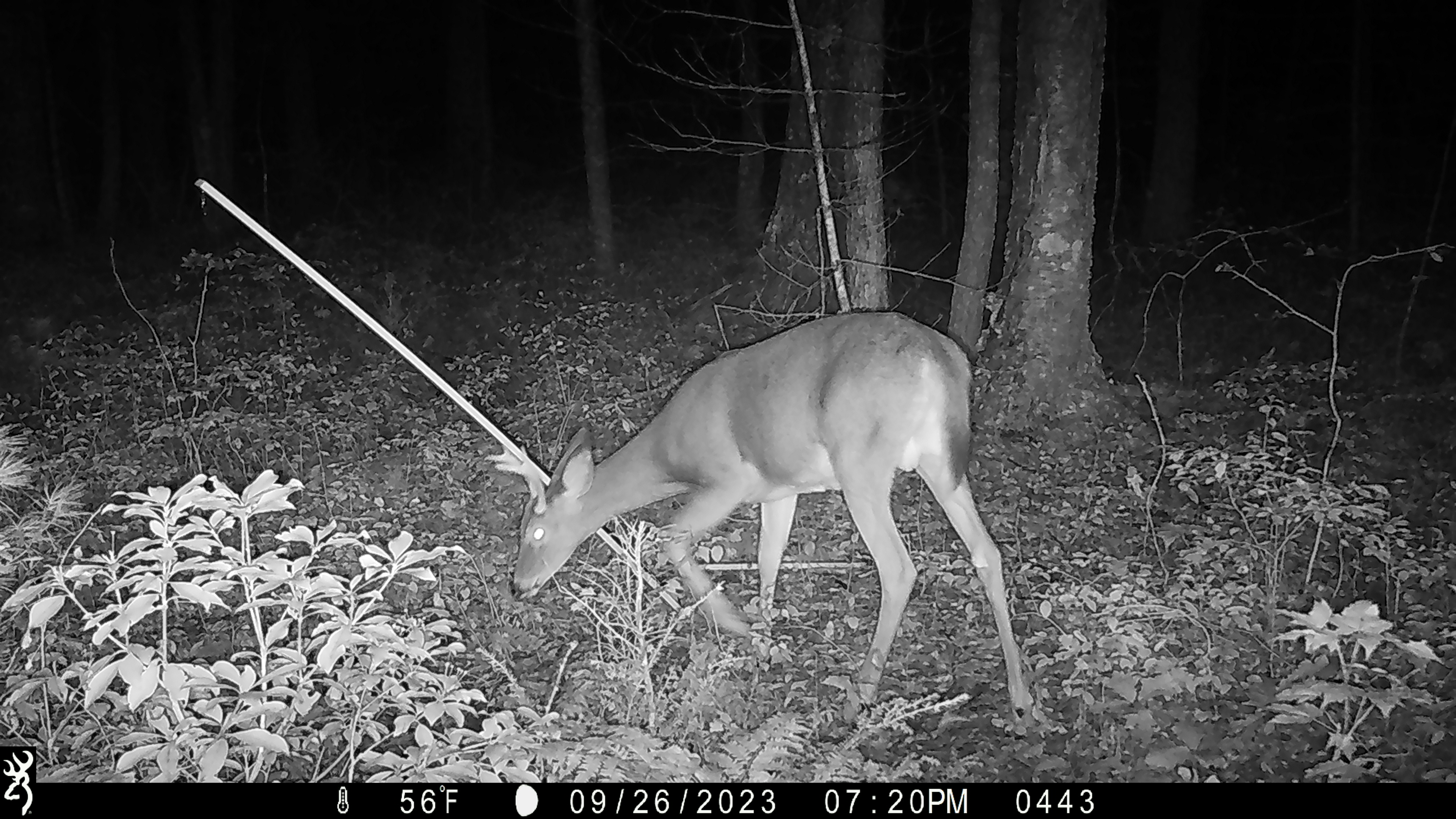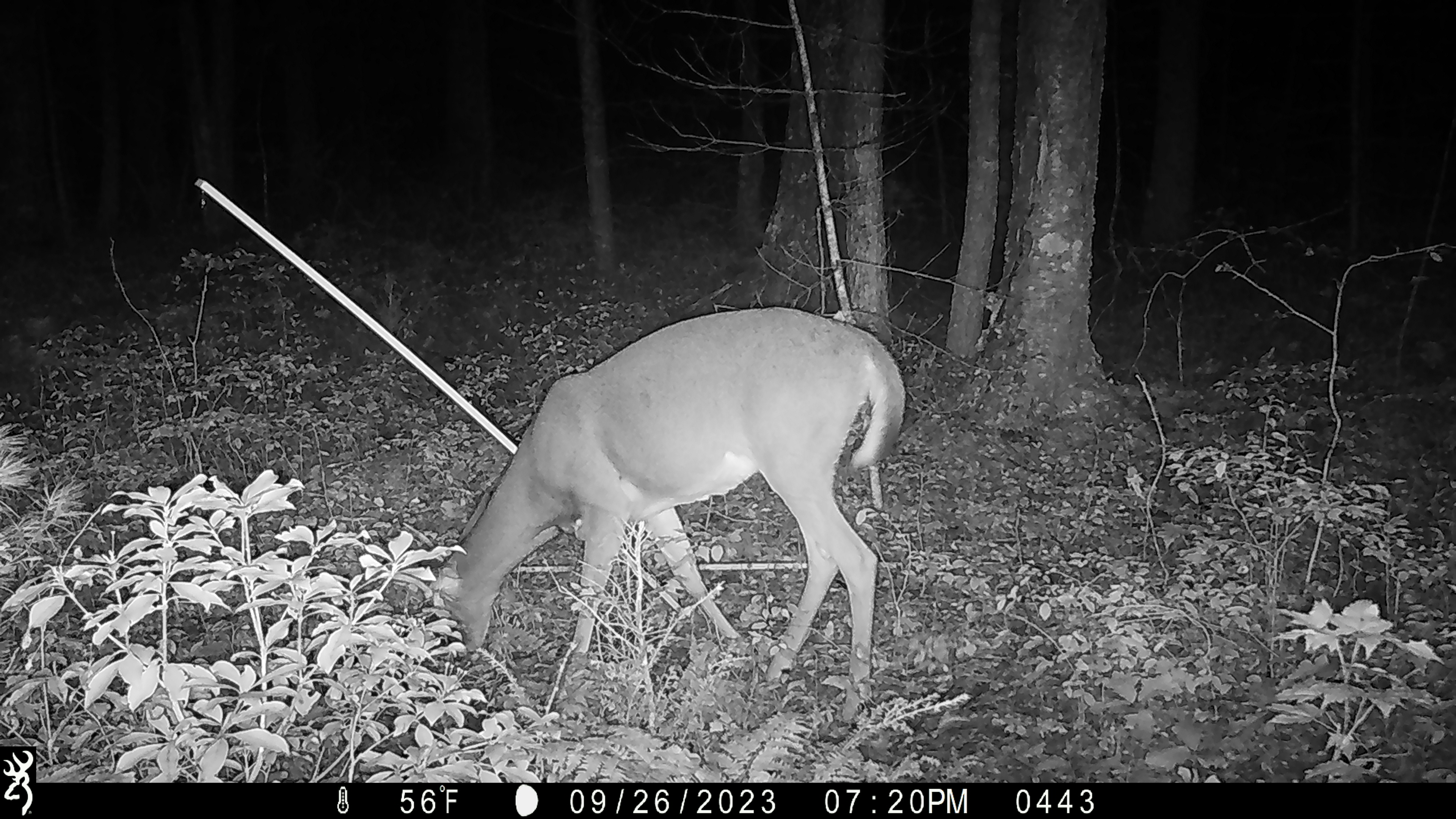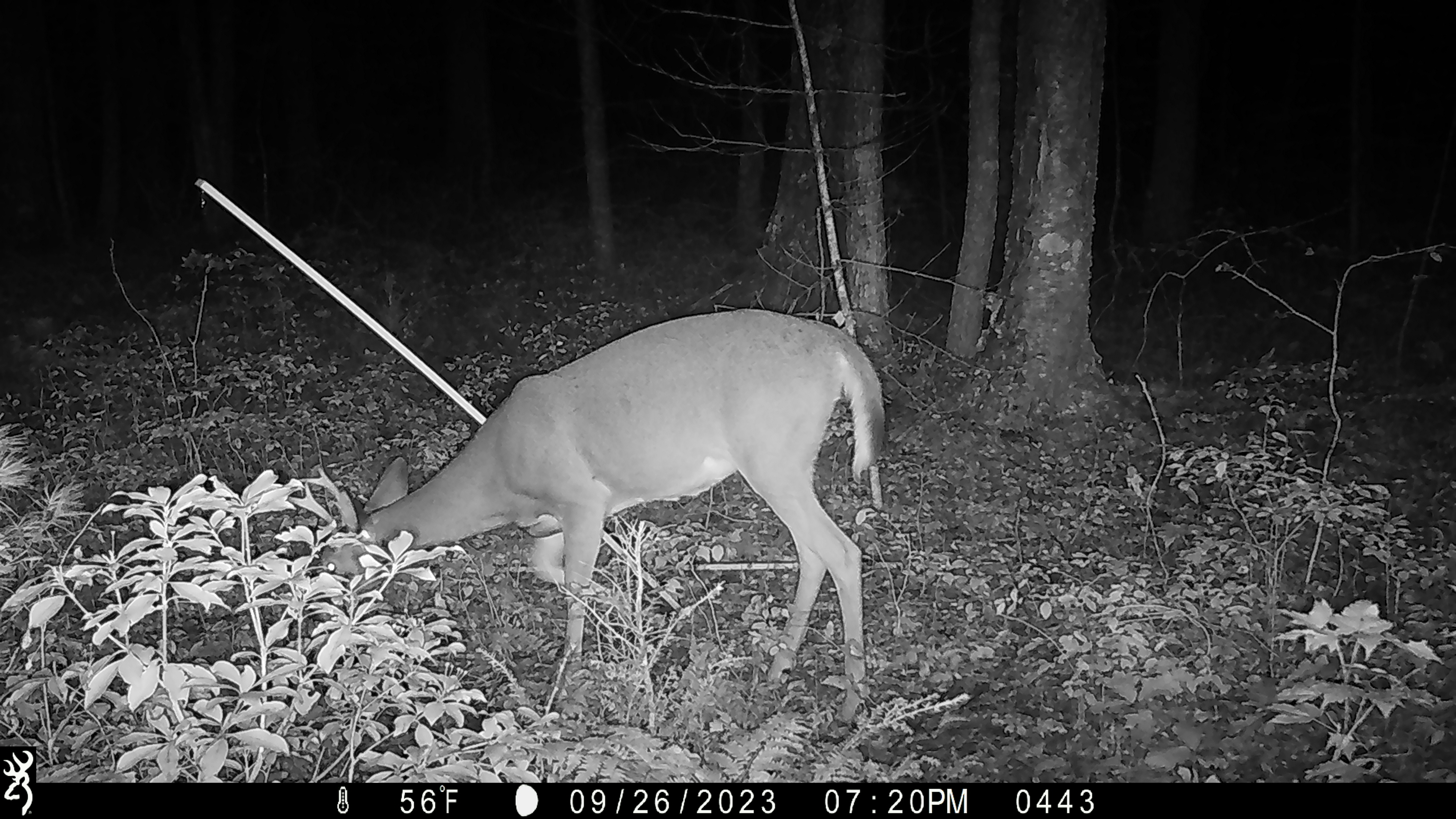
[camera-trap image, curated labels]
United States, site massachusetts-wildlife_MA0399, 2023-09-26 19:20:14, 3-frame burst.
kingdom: Animalia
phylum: Chordata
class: Mammalia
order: Artiodactyla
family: Cervidae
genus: Odocoileus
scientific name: Odocoileus virginianus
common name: white-tailed deer